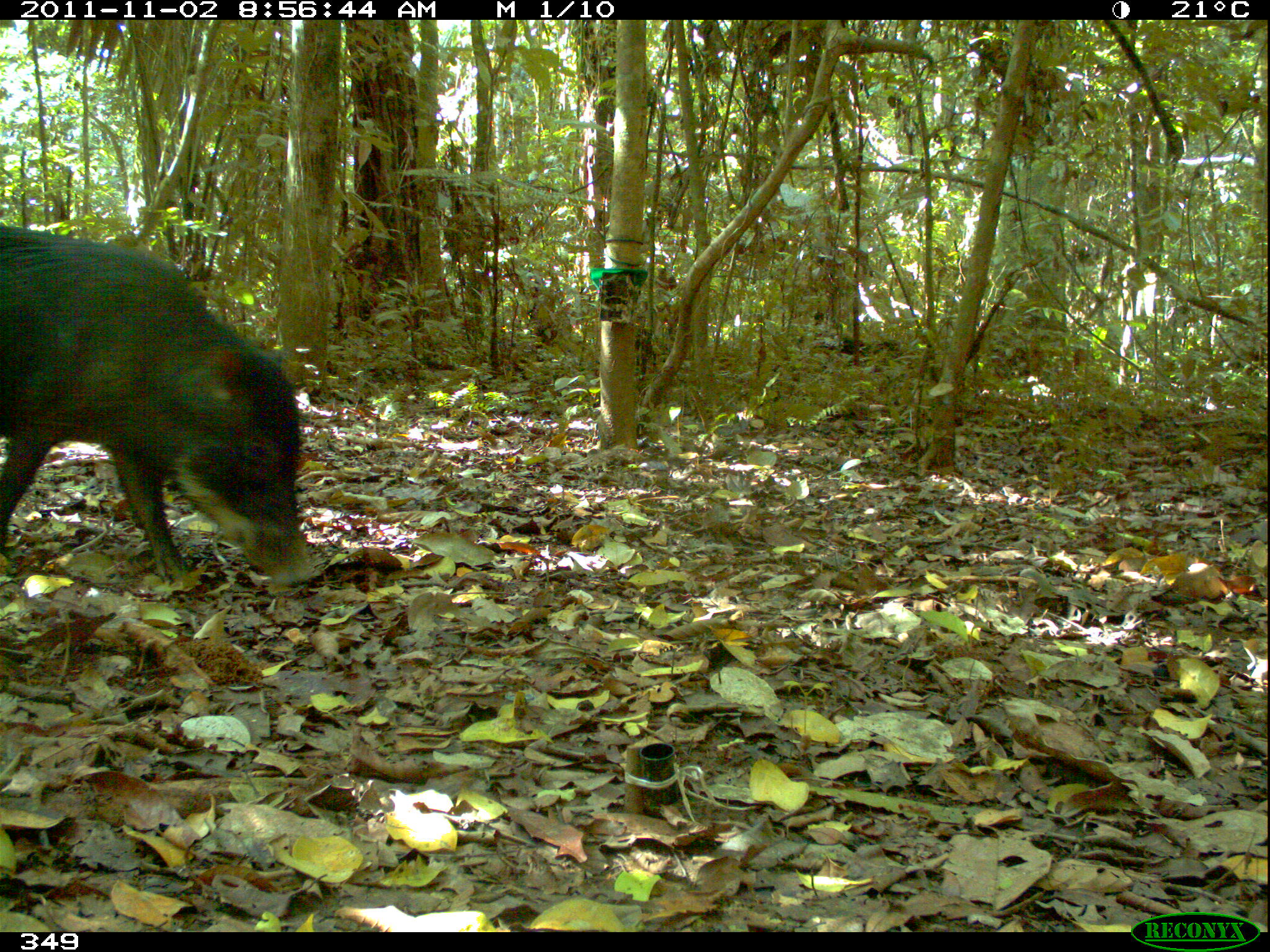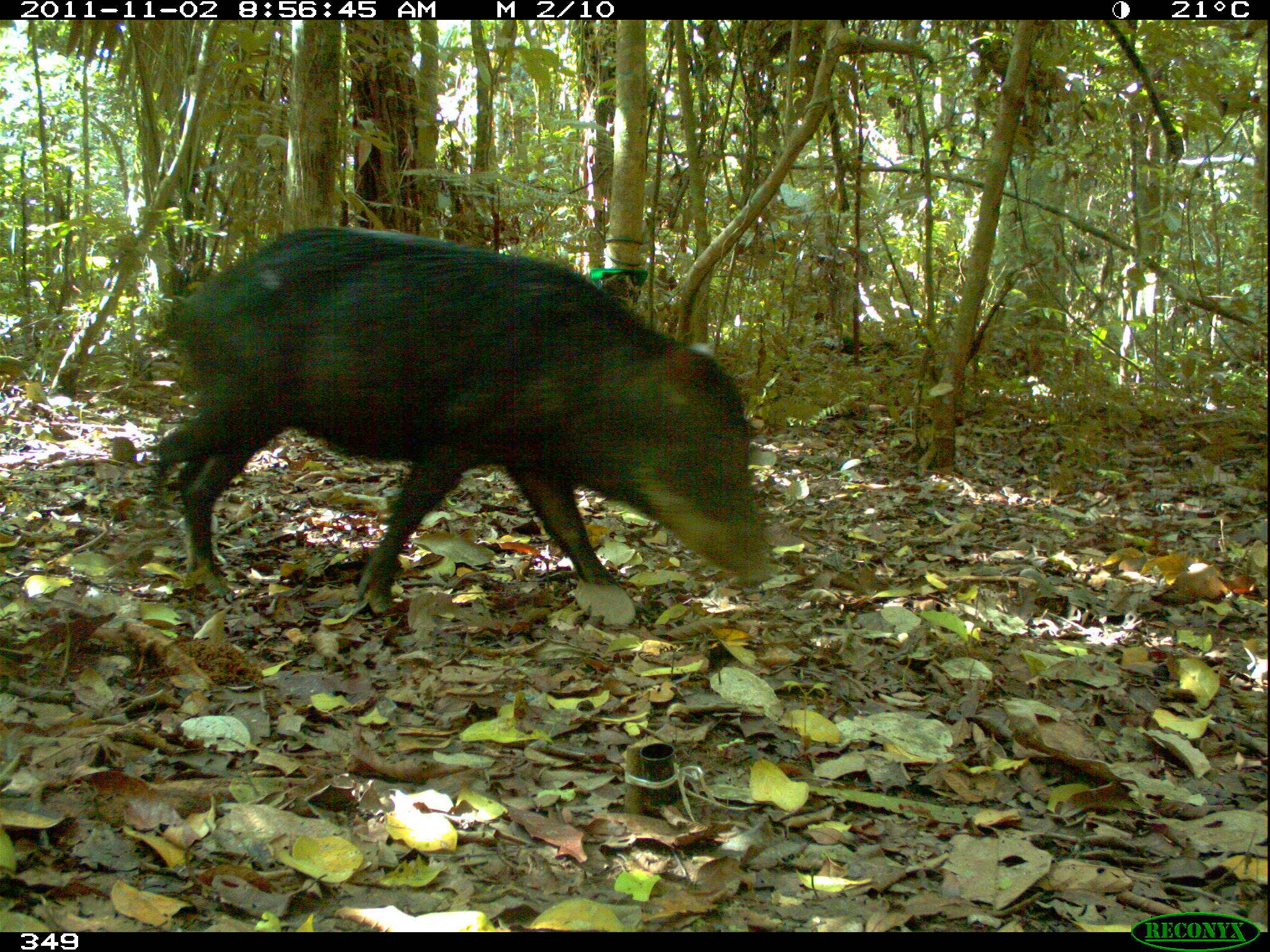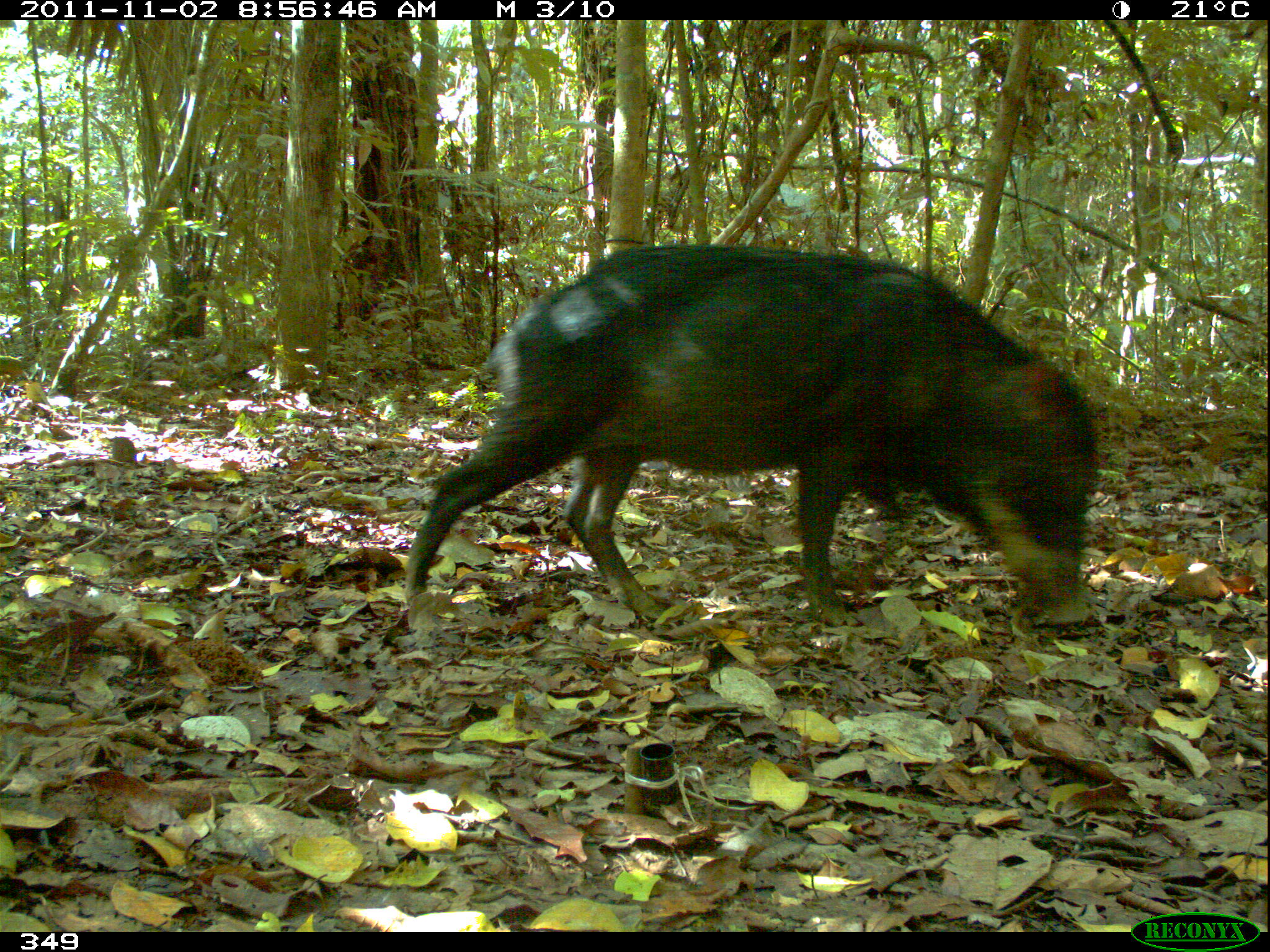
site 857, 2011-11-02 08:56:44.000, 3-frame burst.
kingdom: Animalia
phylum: Chordata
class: Mammalia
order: Artiodactyla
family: Tayassuidae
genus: Tayassu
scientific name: Tayassu pecari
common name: white-lipped peccary